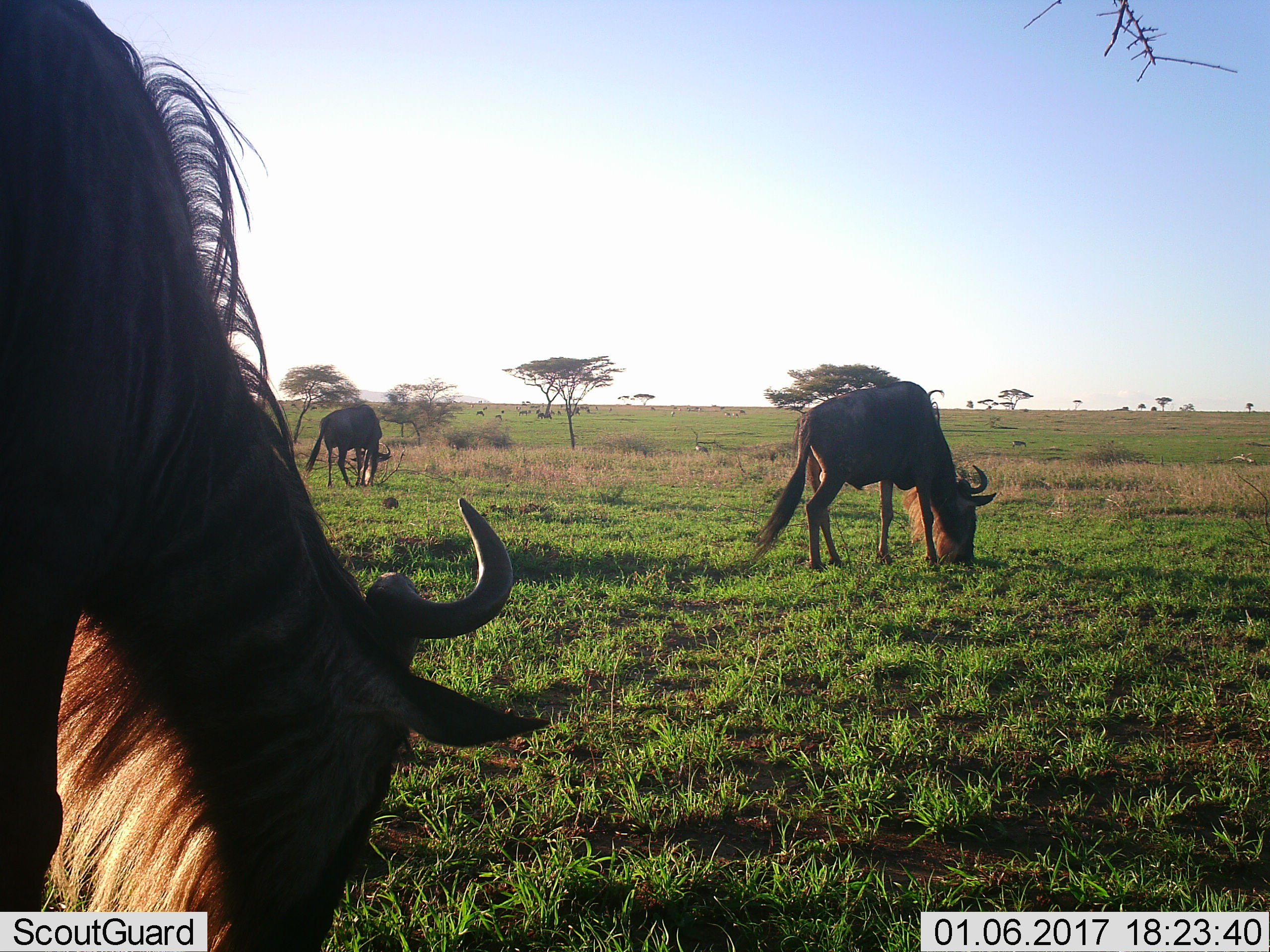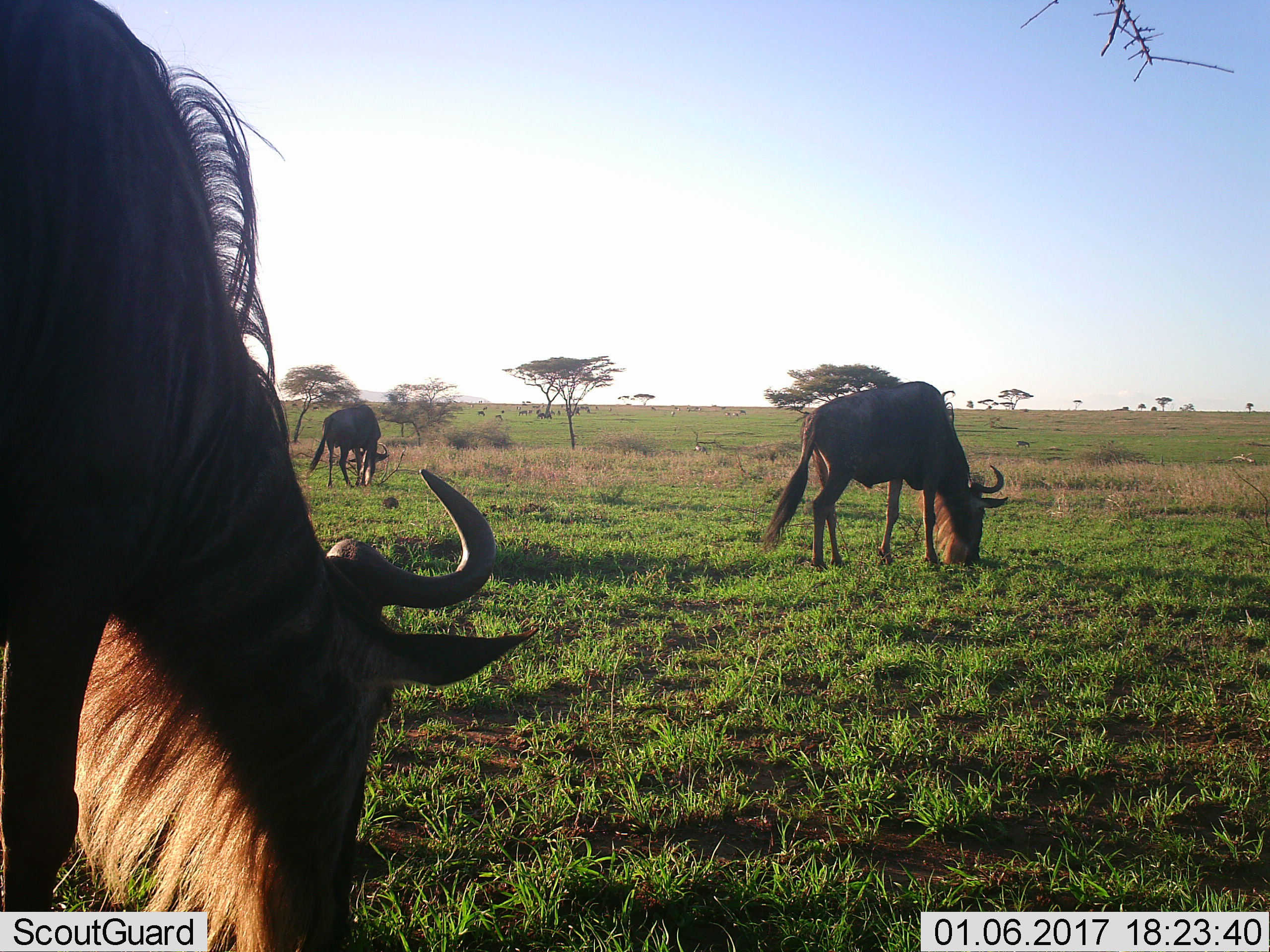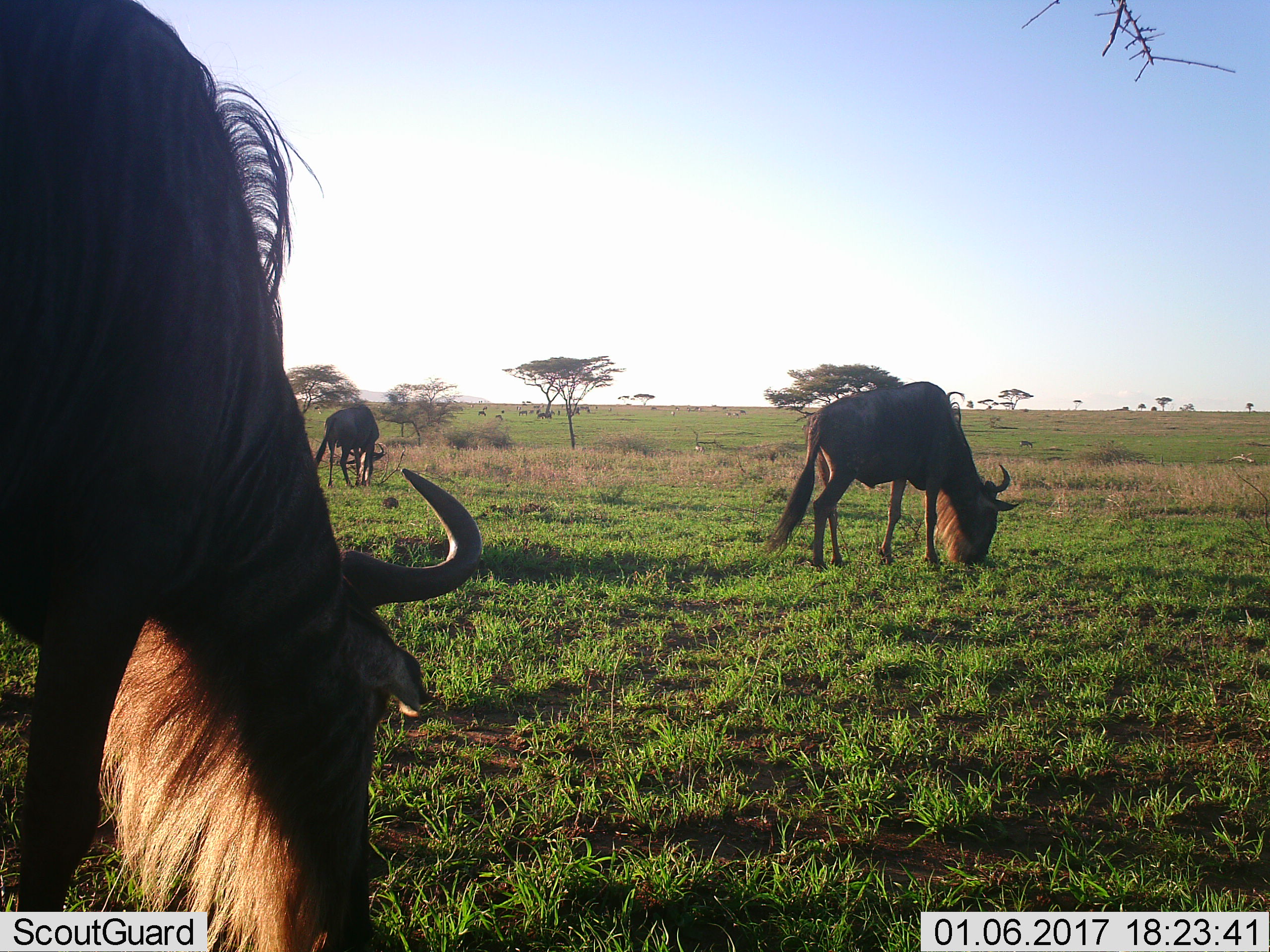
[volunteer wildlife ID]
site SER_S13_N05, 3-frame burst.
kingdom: Animalia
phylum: Chordata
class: Mammalia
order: Artiodactyla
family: Bovidae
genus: Connochaetes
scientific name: Connochaetes taurinus taurinus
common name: blue wildebeest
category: wildebeestblue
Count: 3.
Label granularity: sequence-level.